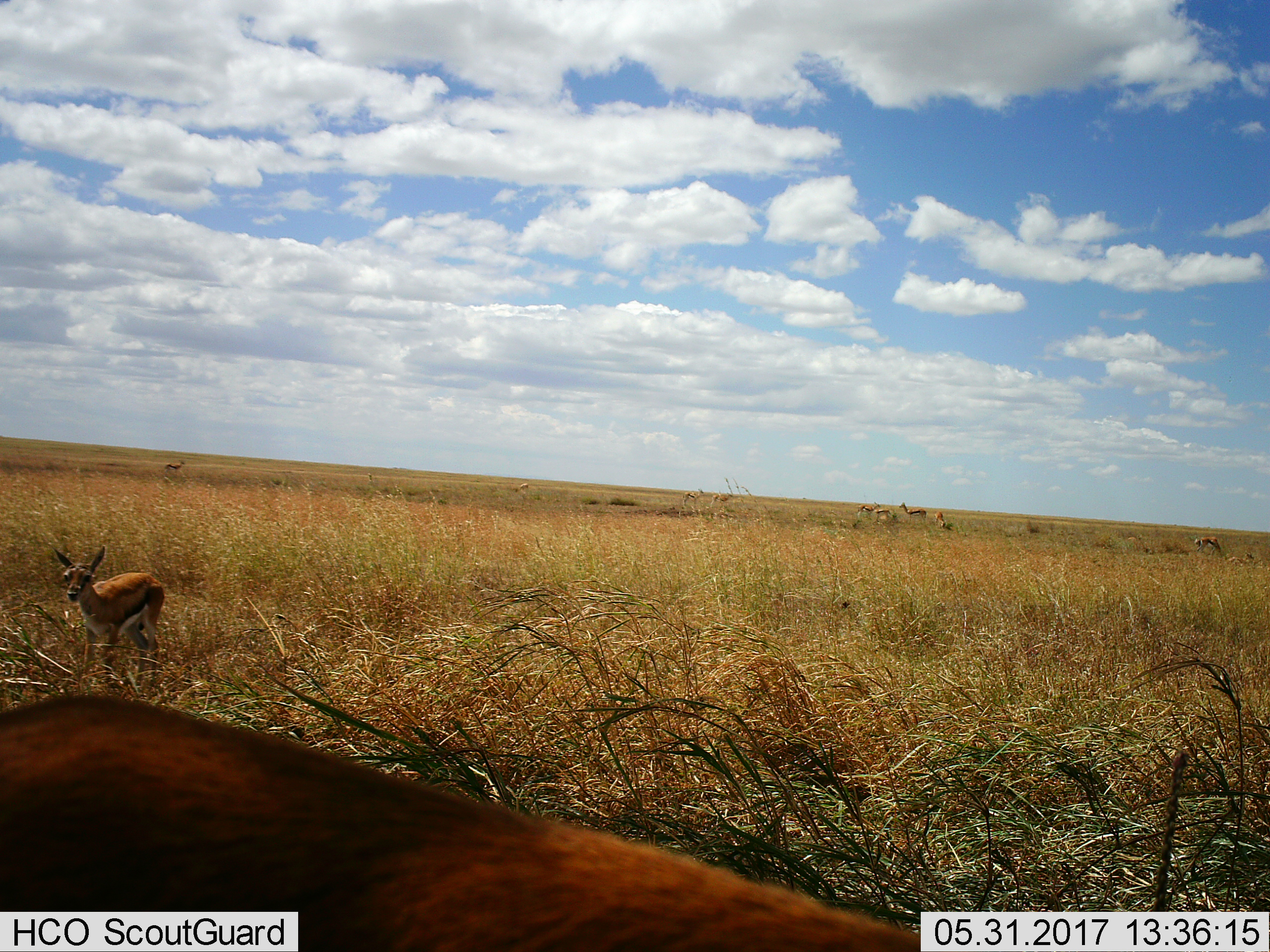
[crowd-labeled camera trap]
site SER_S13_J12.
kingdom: Animalia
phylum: Chordata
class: Mammalia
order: Artiodactyla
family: Bovidae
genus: Eudorcas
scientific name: Eudorcas thomsonii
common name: thomson's gazelle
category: gazellethomsons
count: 9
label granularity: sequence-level